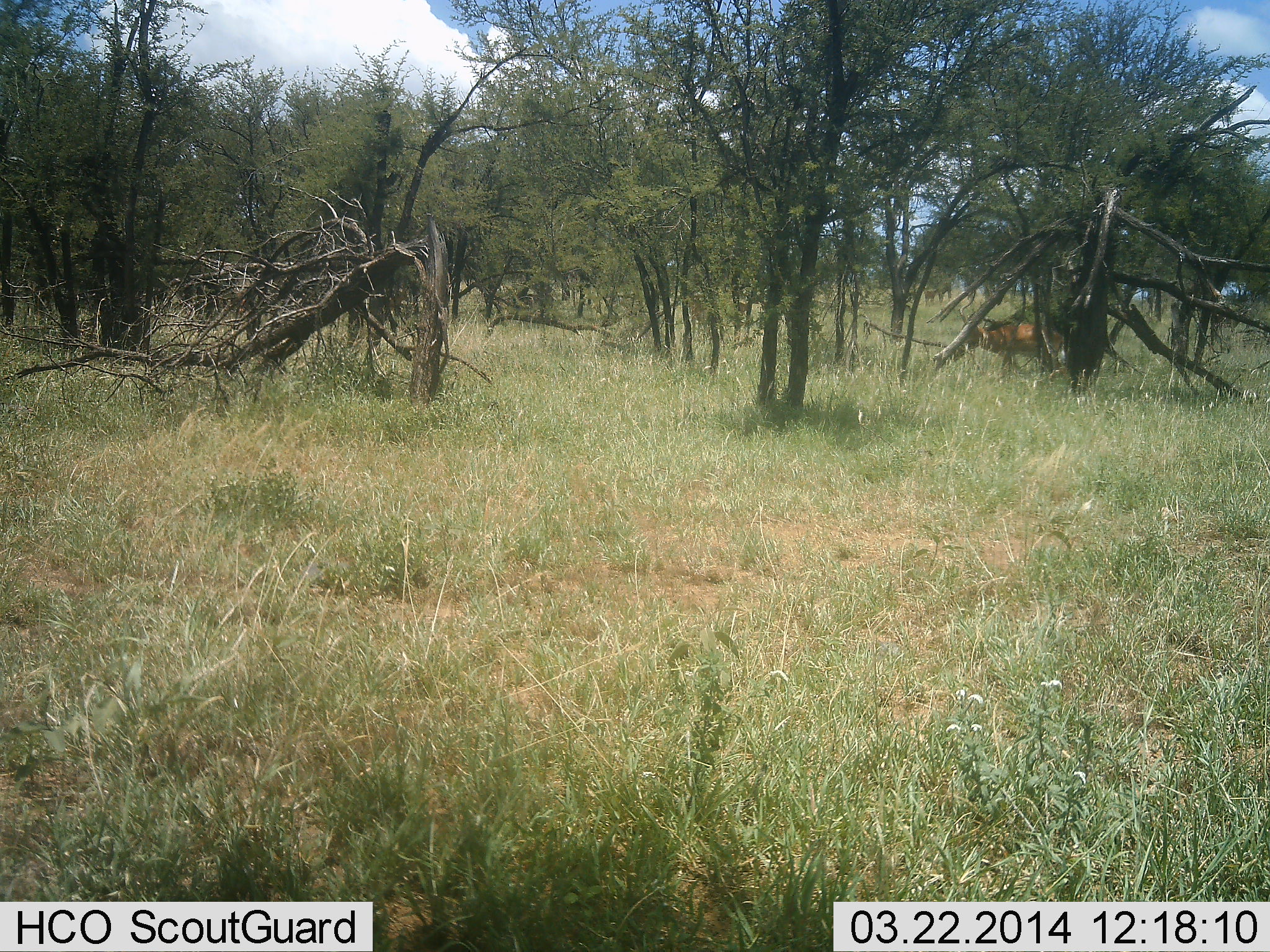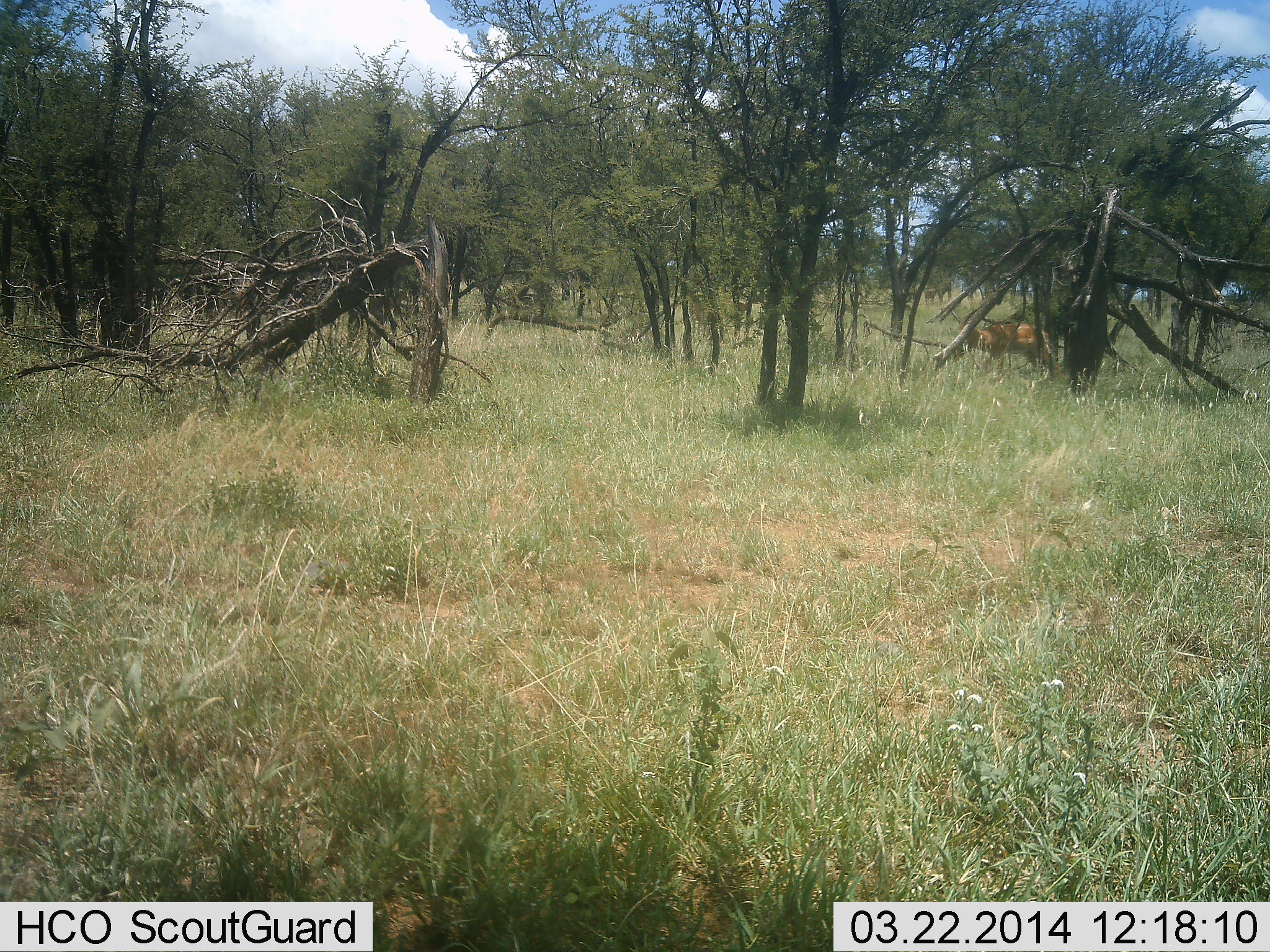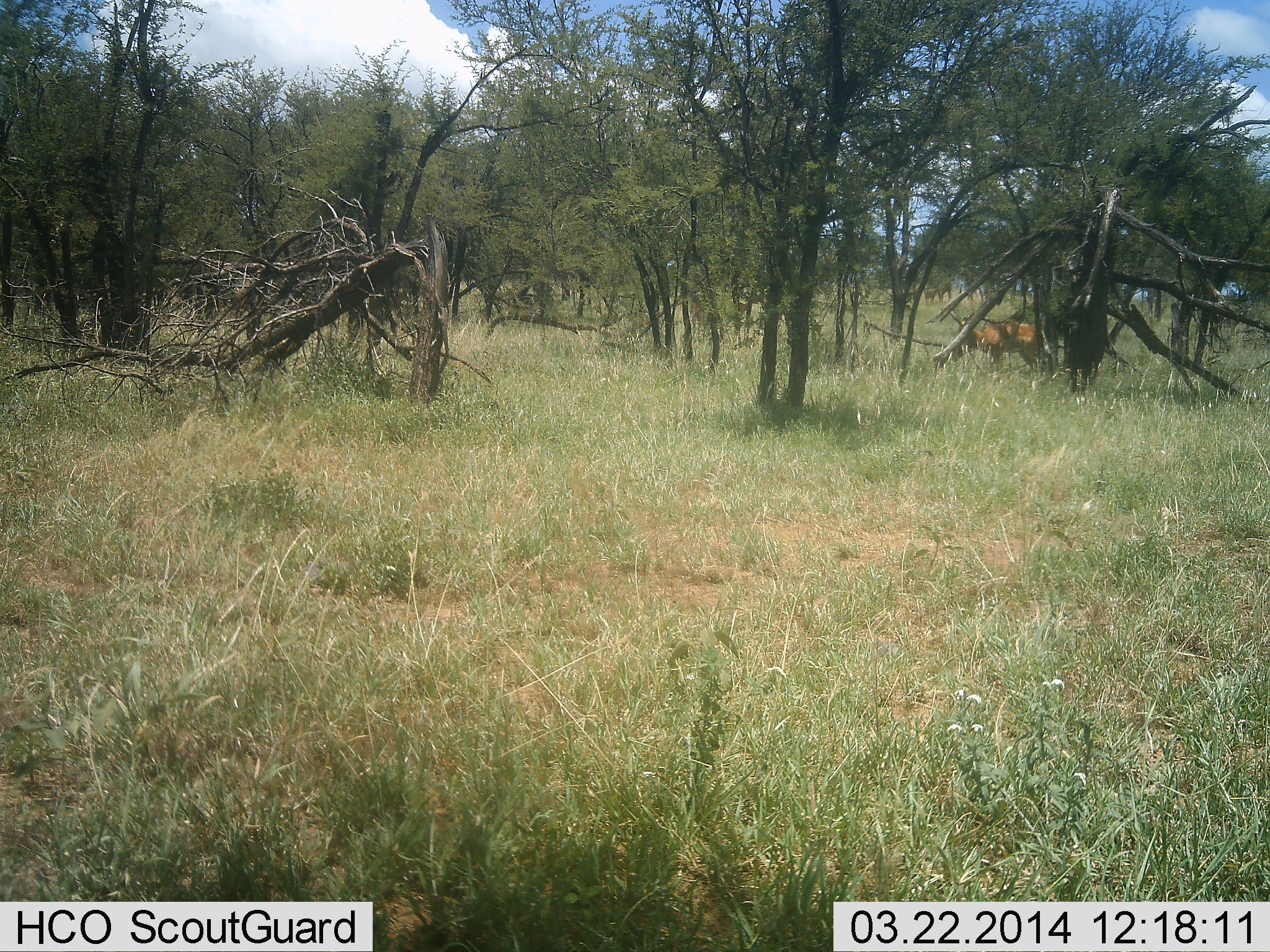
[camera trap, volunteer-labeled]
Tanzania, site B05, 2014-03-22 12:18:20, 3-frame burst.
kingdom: Animalia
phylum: Chordata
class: Mammalia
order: Artiodactyla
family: Bovidae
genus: Aepyceros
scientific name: Aepyceros melampus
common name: impala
Impala (Aepyceros melampus), count 1. Behavior (volunteer vote fractions): standing 62%, resting 0%, moving 38%, interacting 0%. Young present (vote fraction): 0%. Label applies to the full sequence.